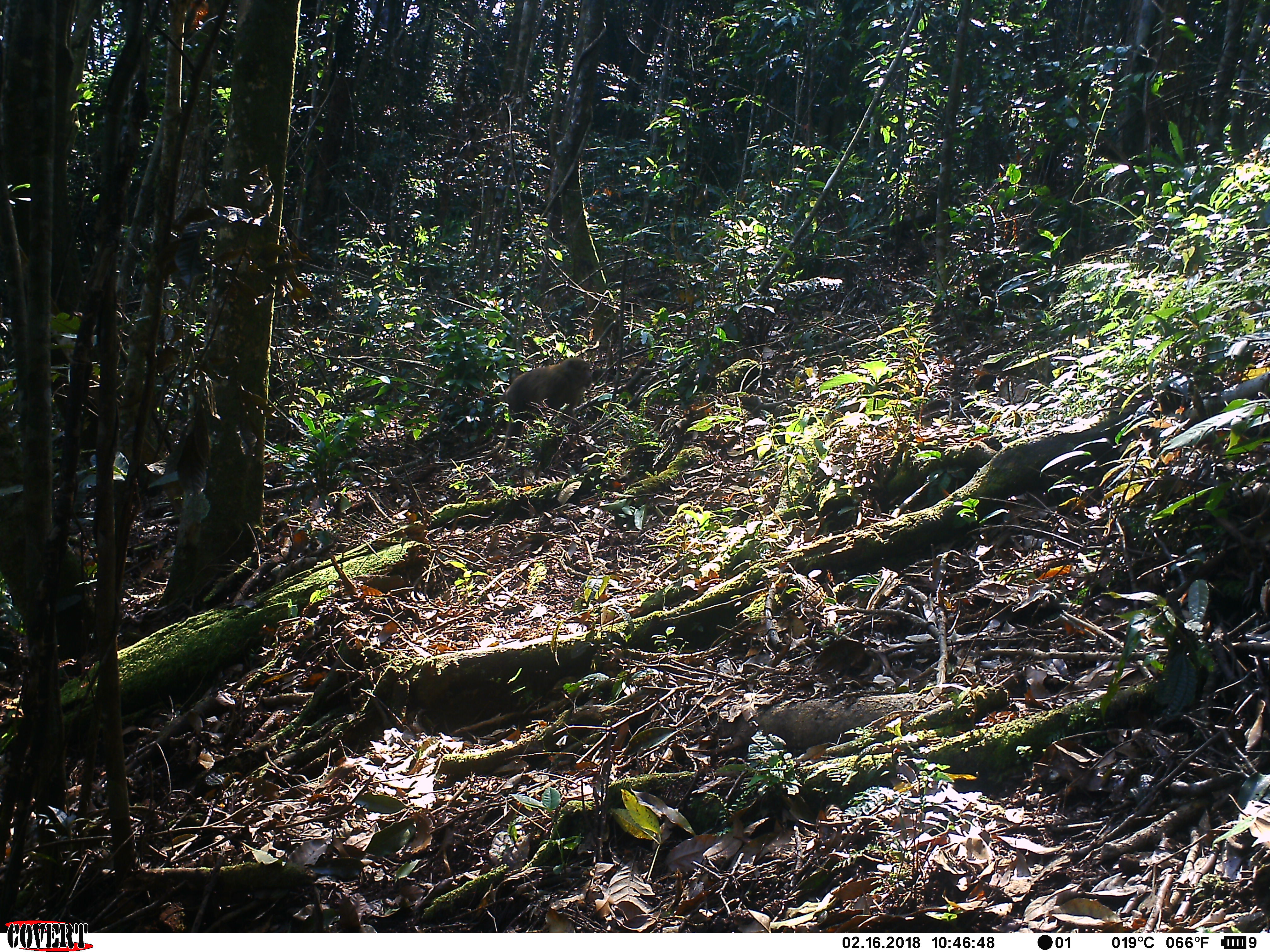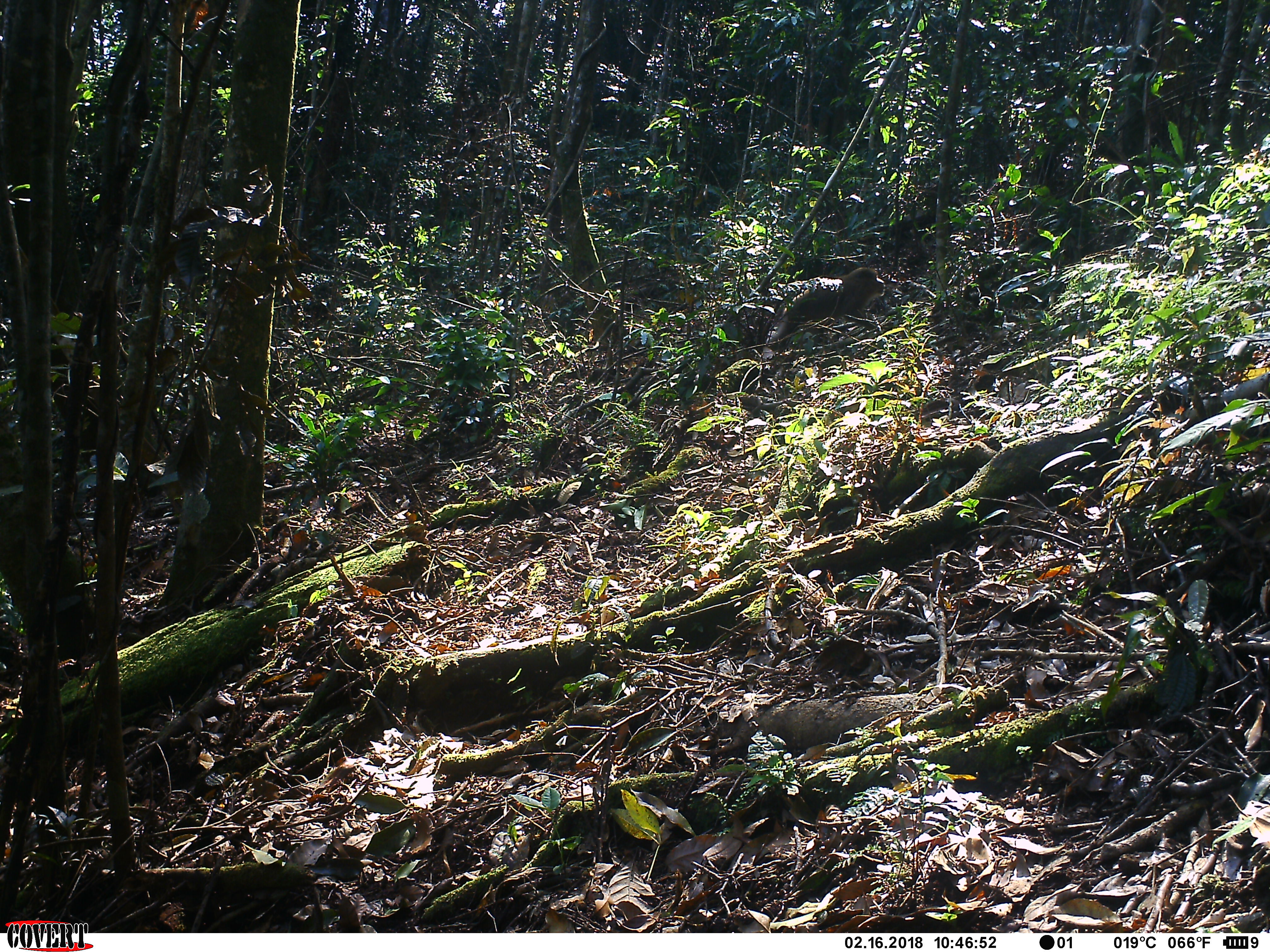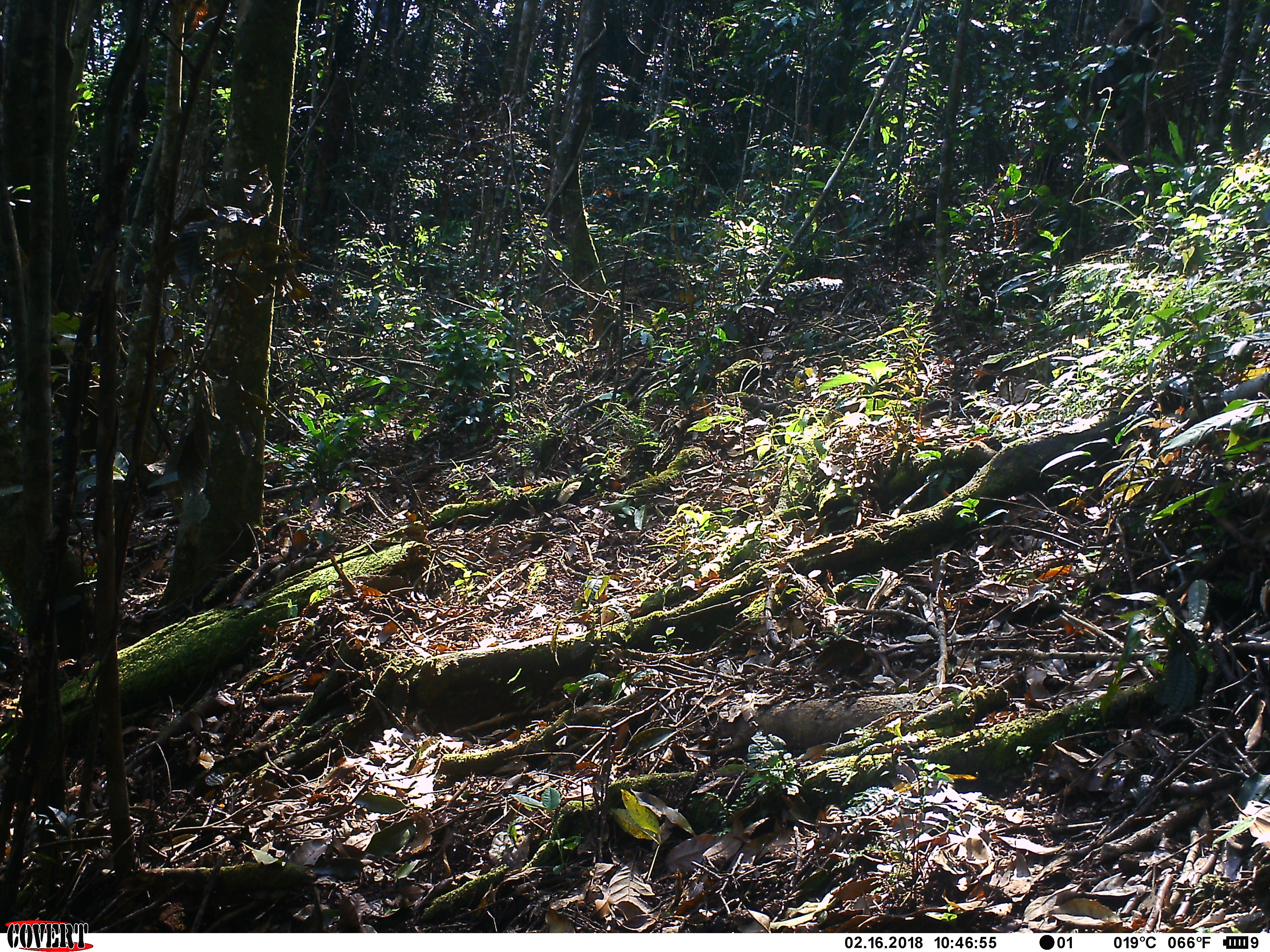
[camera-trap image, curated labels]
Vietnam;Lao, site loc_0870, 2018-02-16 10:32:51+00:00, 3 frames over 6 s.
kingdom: Animalia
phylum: Chordata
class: Mammalia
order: Primates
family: Cercopithecidae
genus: Macaca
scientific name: Macaca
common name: macaque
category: unidentified macaque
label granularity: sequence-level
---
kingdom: Animalia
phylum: Chordata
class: Mammalia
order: Primates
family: Cercopithecidae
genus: Macaca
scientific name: Macaca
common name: macaque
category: macaque not stump tailed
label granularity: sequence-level